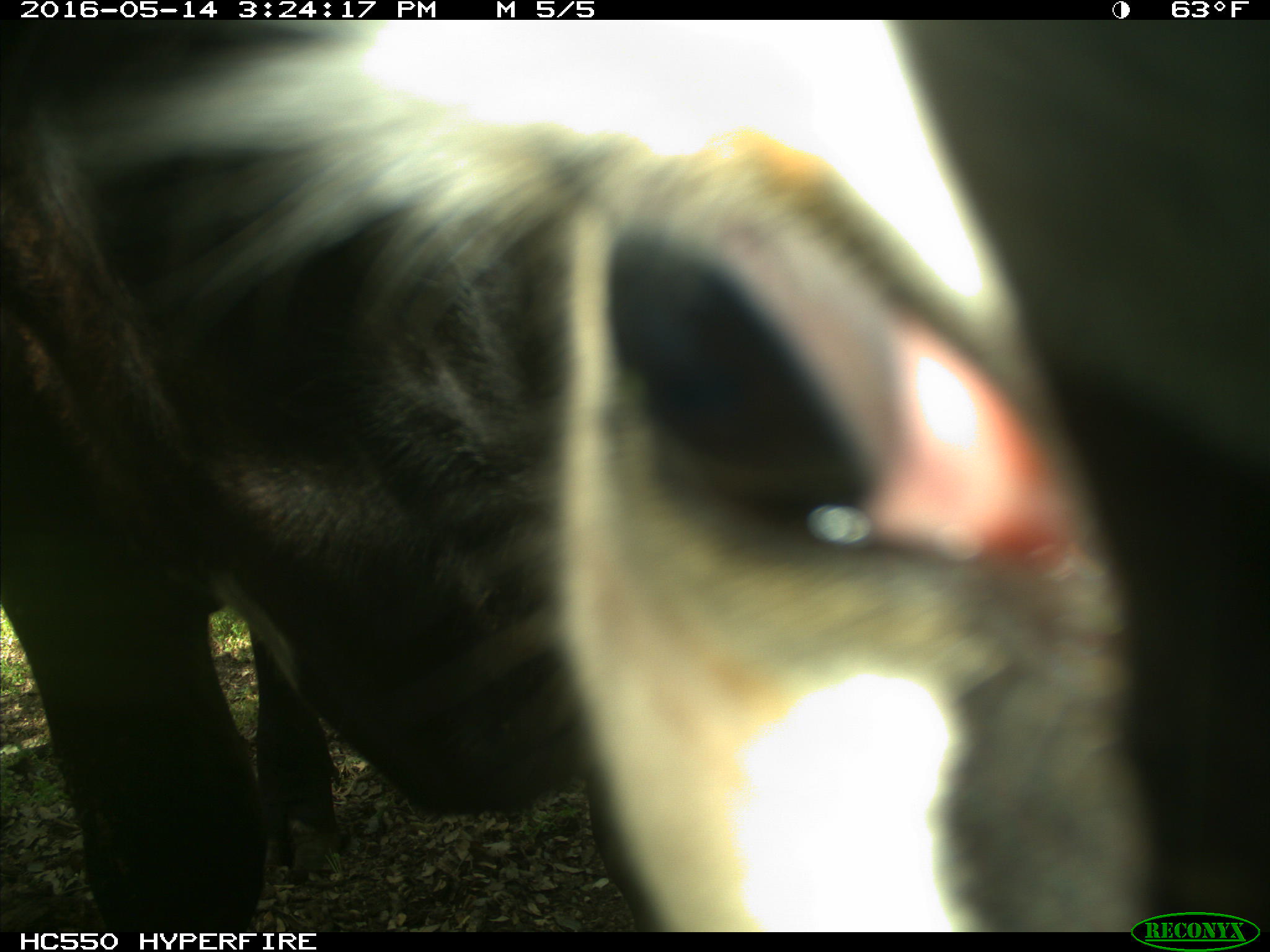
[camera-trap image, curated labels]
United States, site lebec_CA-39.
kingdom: Animalia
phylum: Chordata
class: Mammalia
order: Artiodactyla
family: Bovidae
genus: Bos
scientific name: Bos taurus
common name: domestic cow